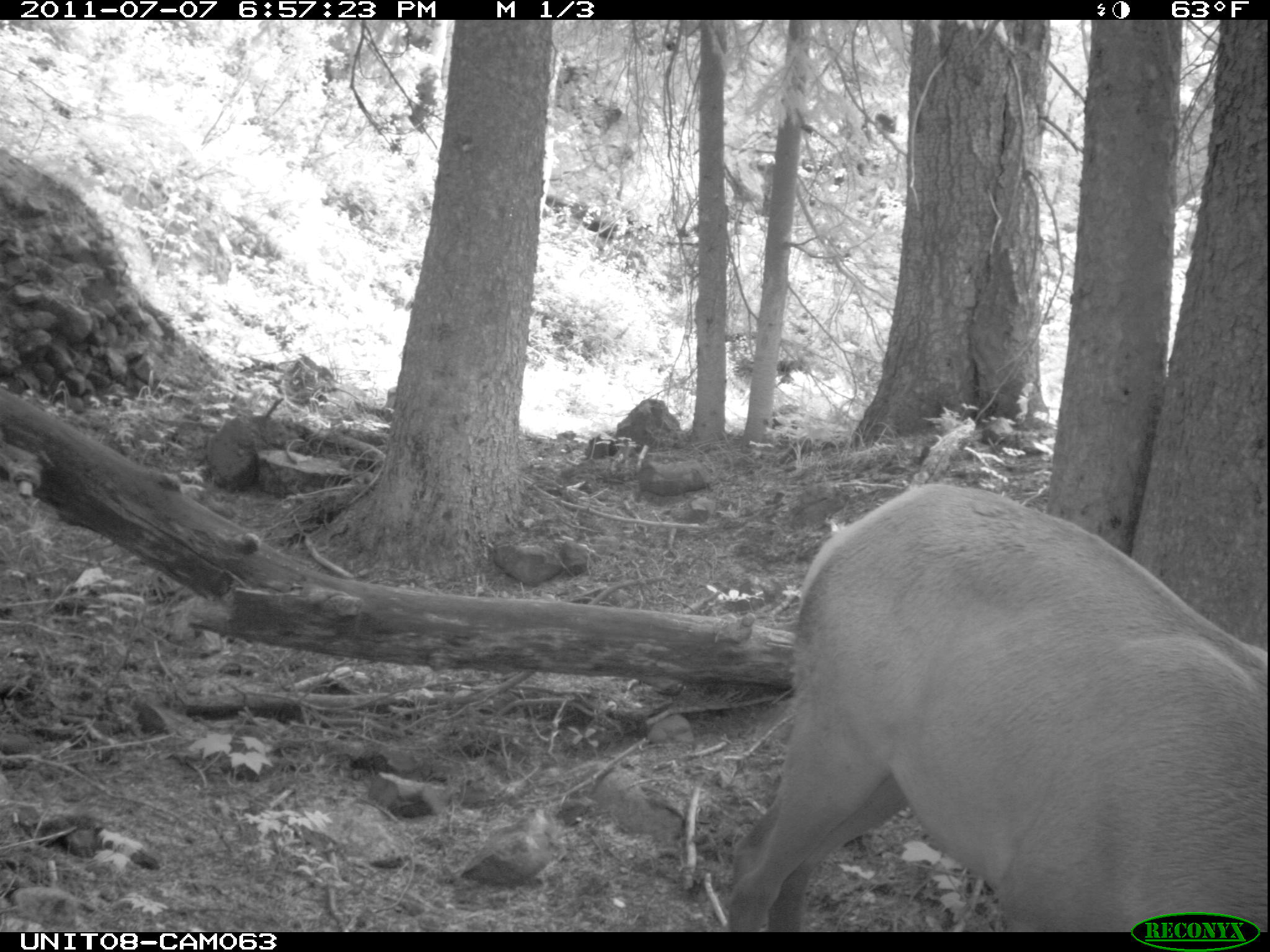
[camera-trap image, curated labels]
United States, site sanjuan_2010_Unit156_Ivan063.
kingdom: Animalia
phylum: Chordata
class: Mammalia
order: Artiodactyla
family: Cervidae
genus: Cervus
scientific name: Cervus elaphus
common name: red deer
Cervus elaphus (red deer).